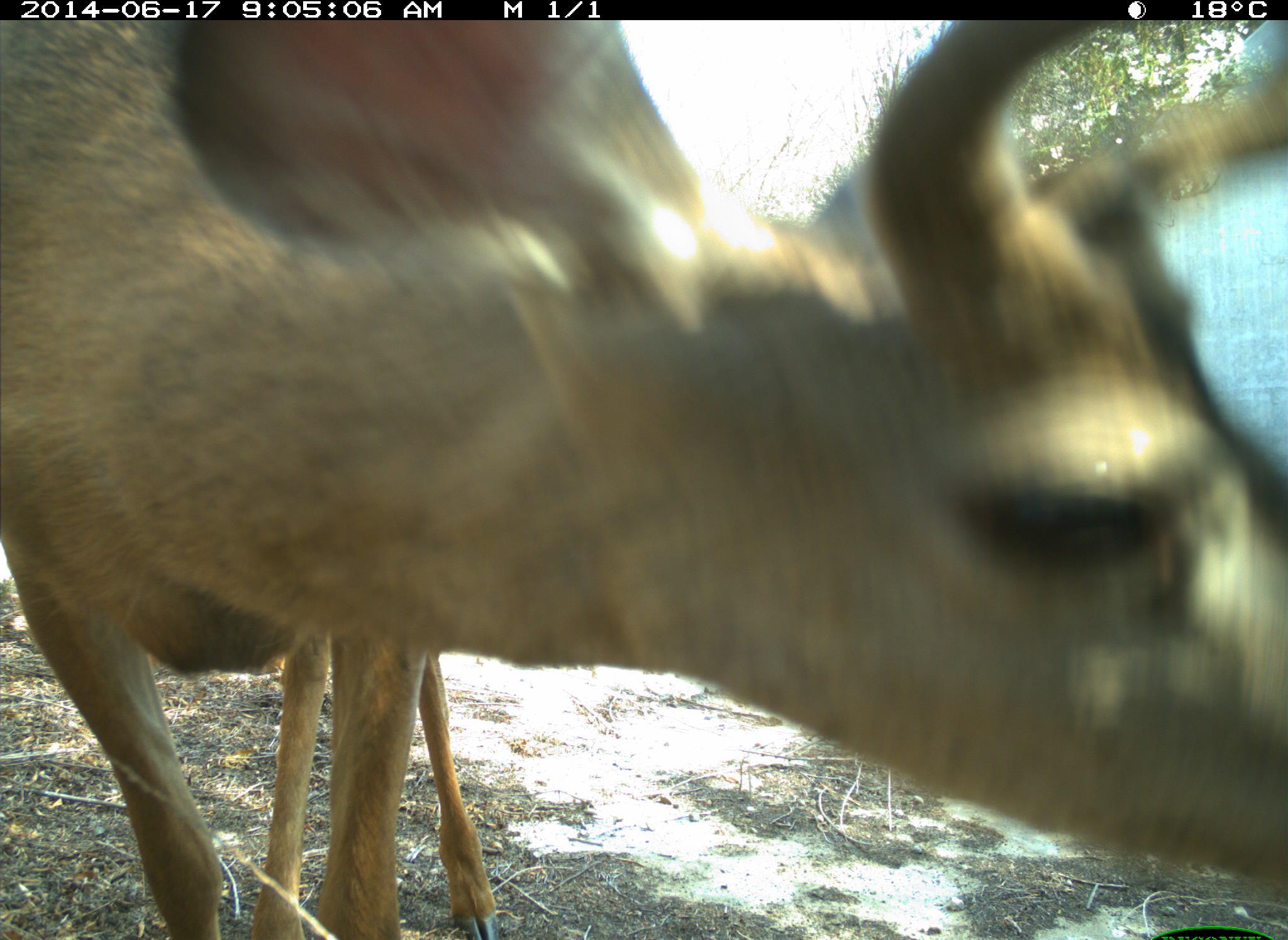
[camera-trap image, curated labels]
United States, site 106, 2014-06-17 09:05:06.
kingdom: Animalia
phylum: Chordata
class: Mammalia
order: Artiodactyla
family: Cervidae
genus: Odocoileus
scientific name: Odocoileus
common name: deer